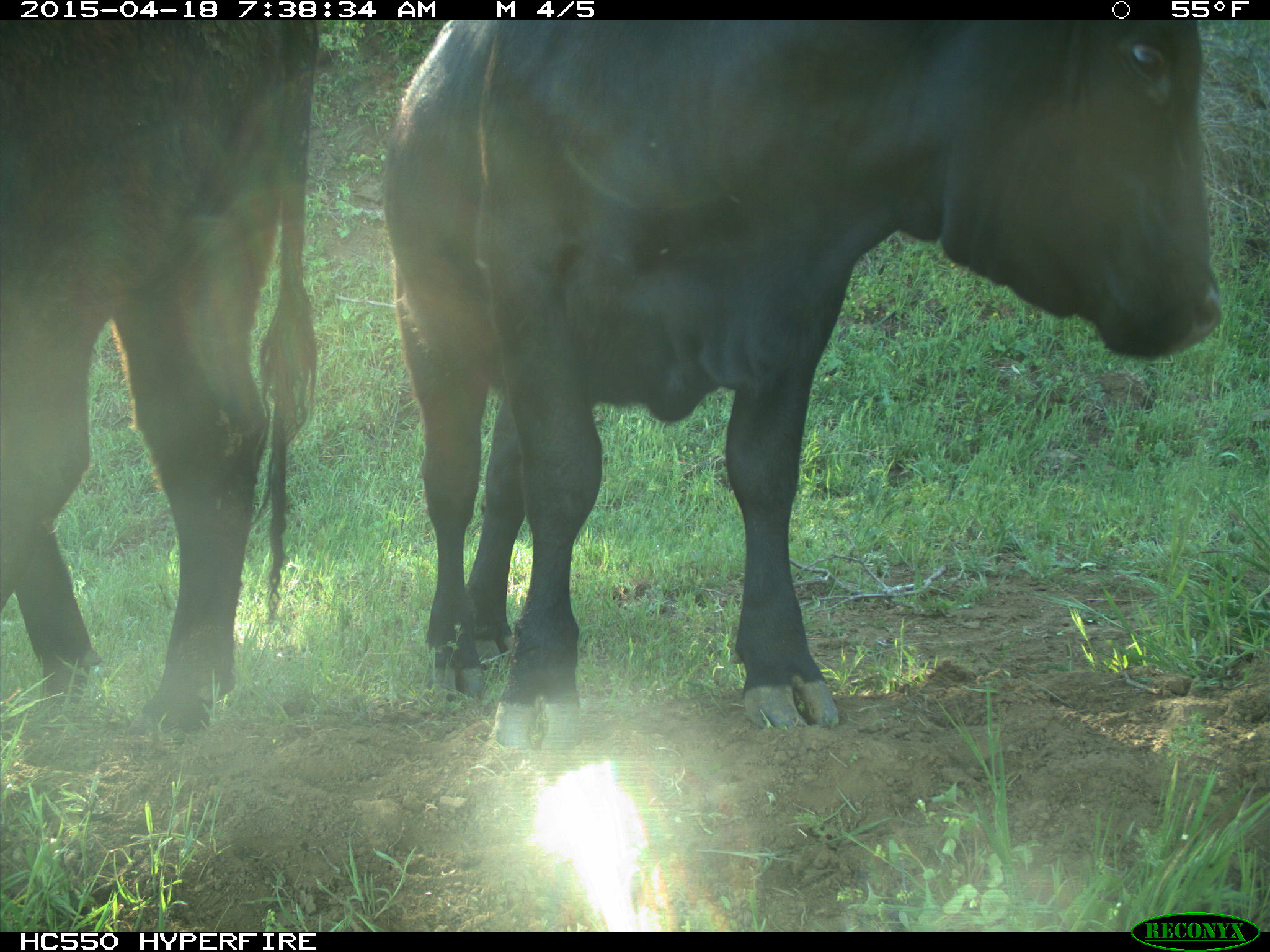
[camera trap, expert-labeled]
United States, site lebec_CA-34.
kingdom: Animalia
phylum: Chordata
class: Mammalia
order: Artiodactyla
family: Bovidae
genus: Bos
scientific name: Bos taurus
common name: domestic cow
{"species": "Bos taurus (domestic cow)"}